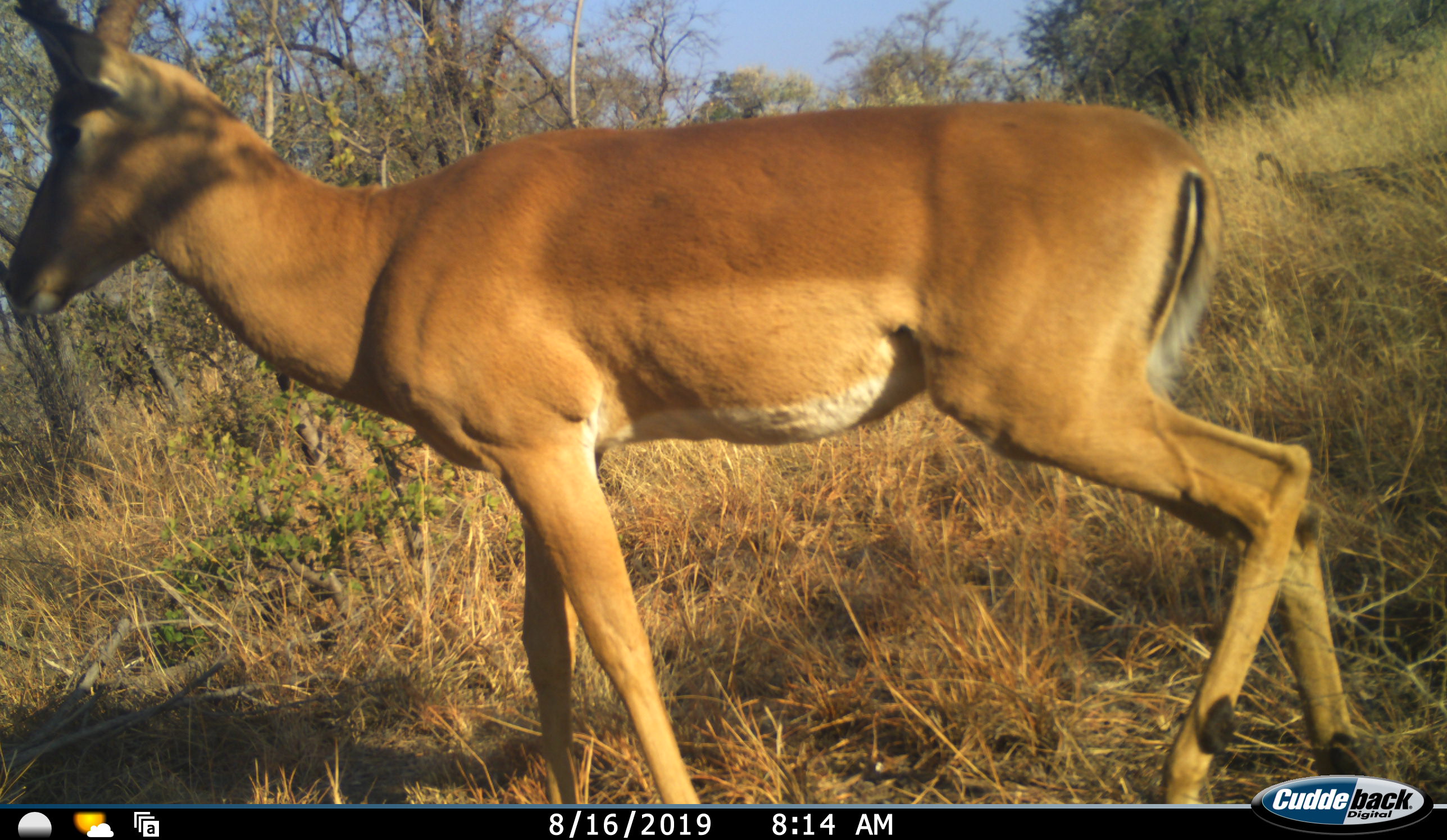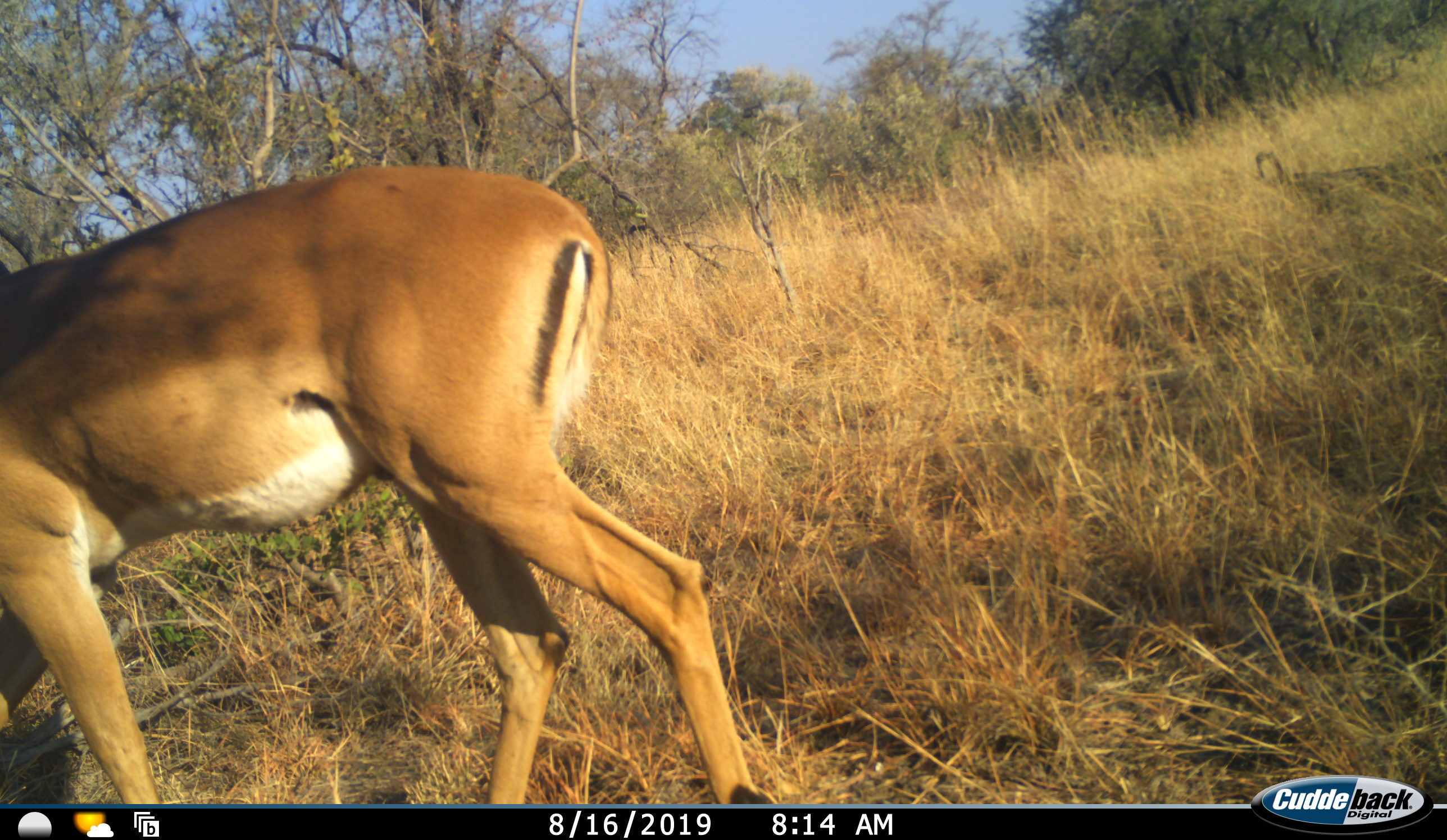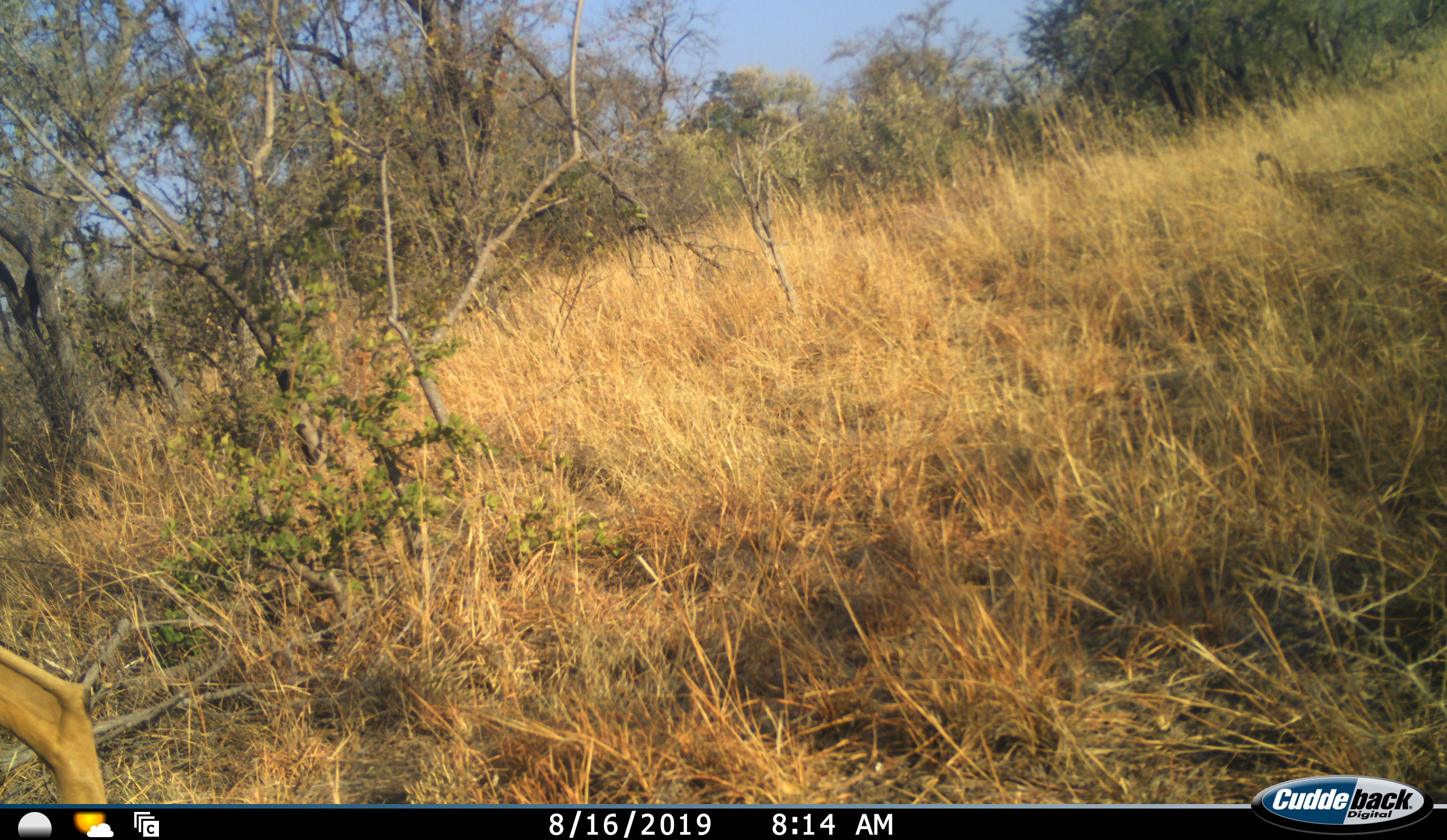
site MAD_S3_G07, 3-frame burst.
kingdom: Animalia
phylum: Chordata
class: Mammalia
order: Artiodactyla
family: Bovidae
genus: Aepyceros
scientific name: Aepyceros melampus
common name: impala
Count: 1.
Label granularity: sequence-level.